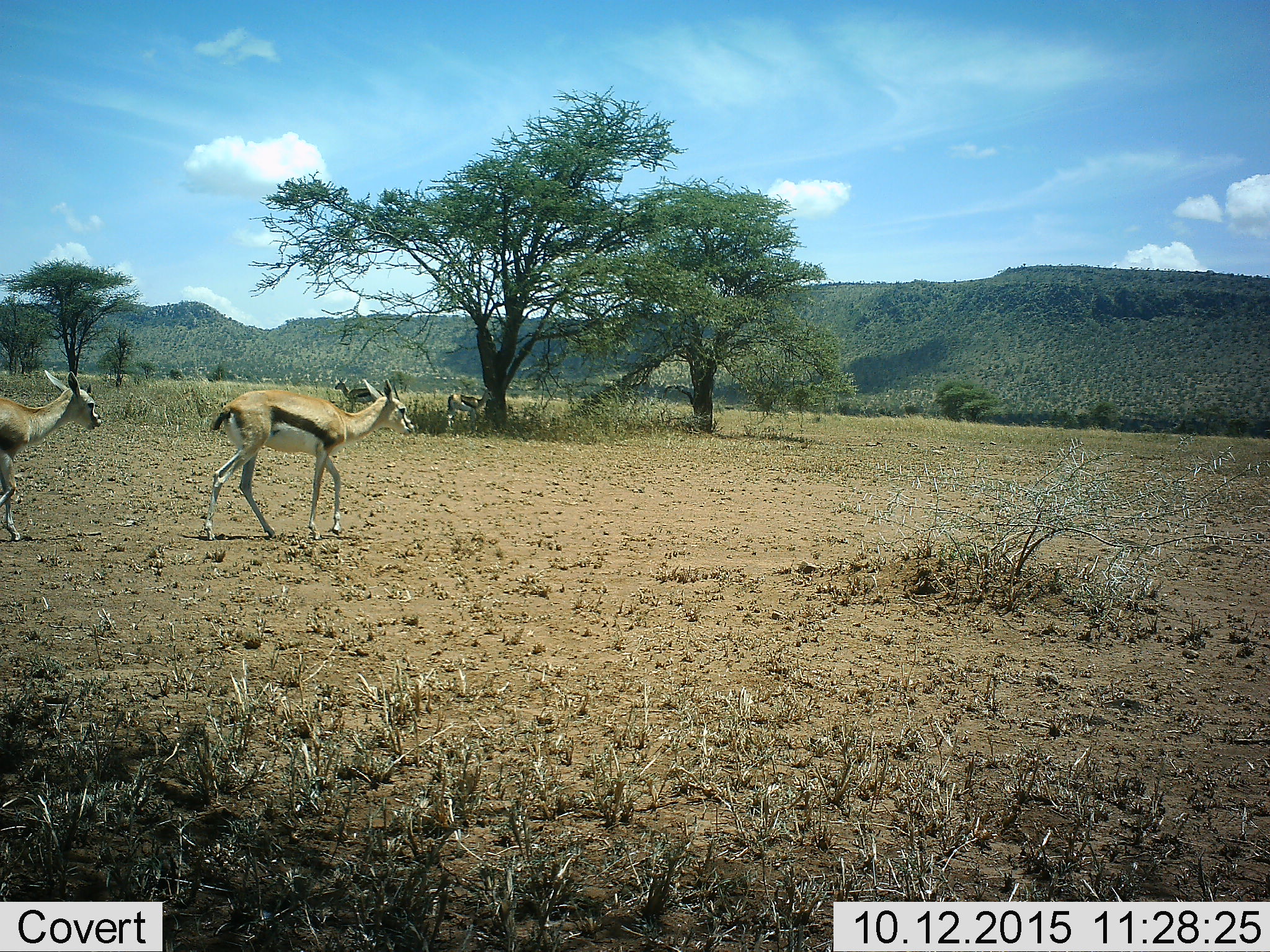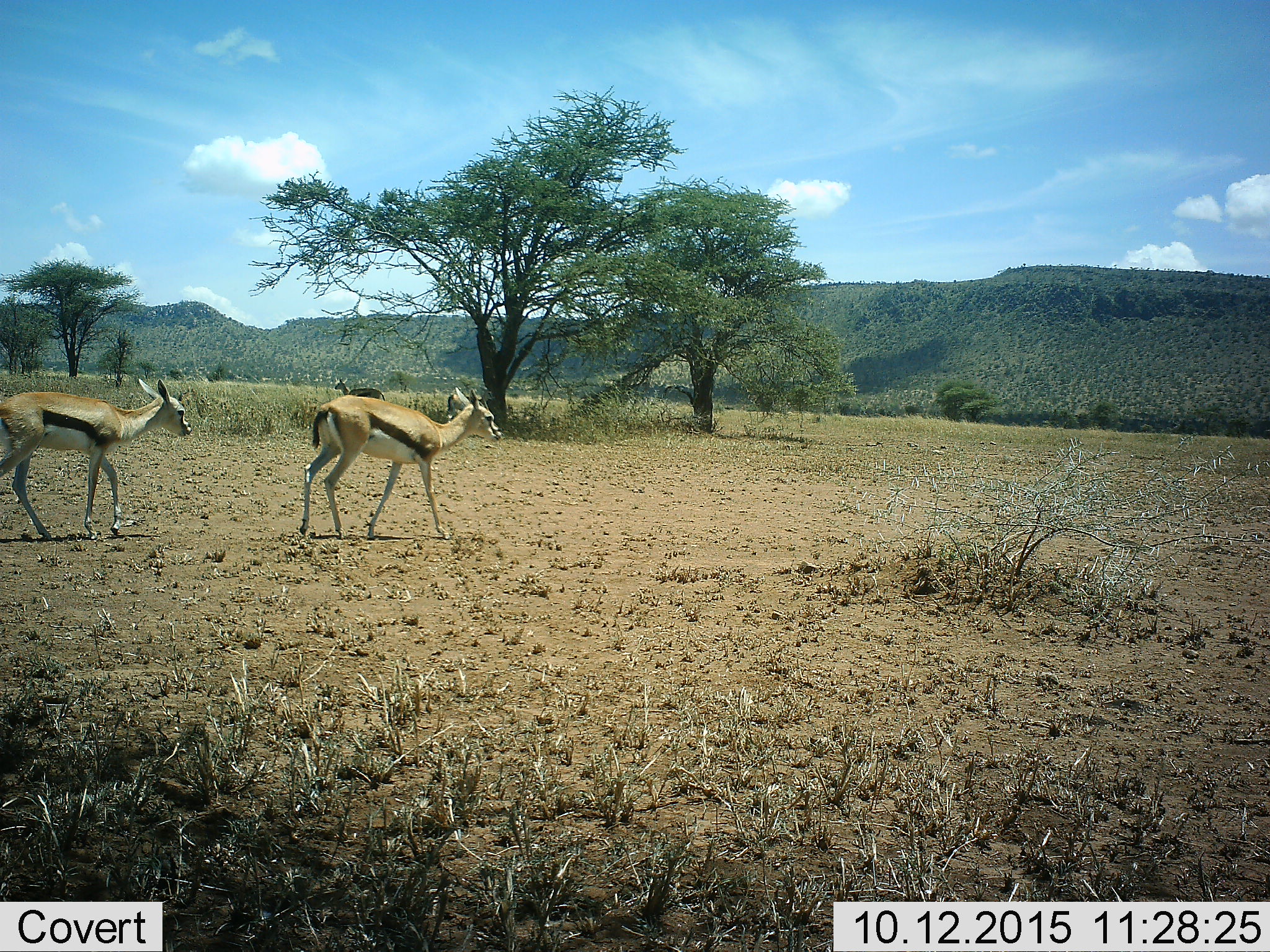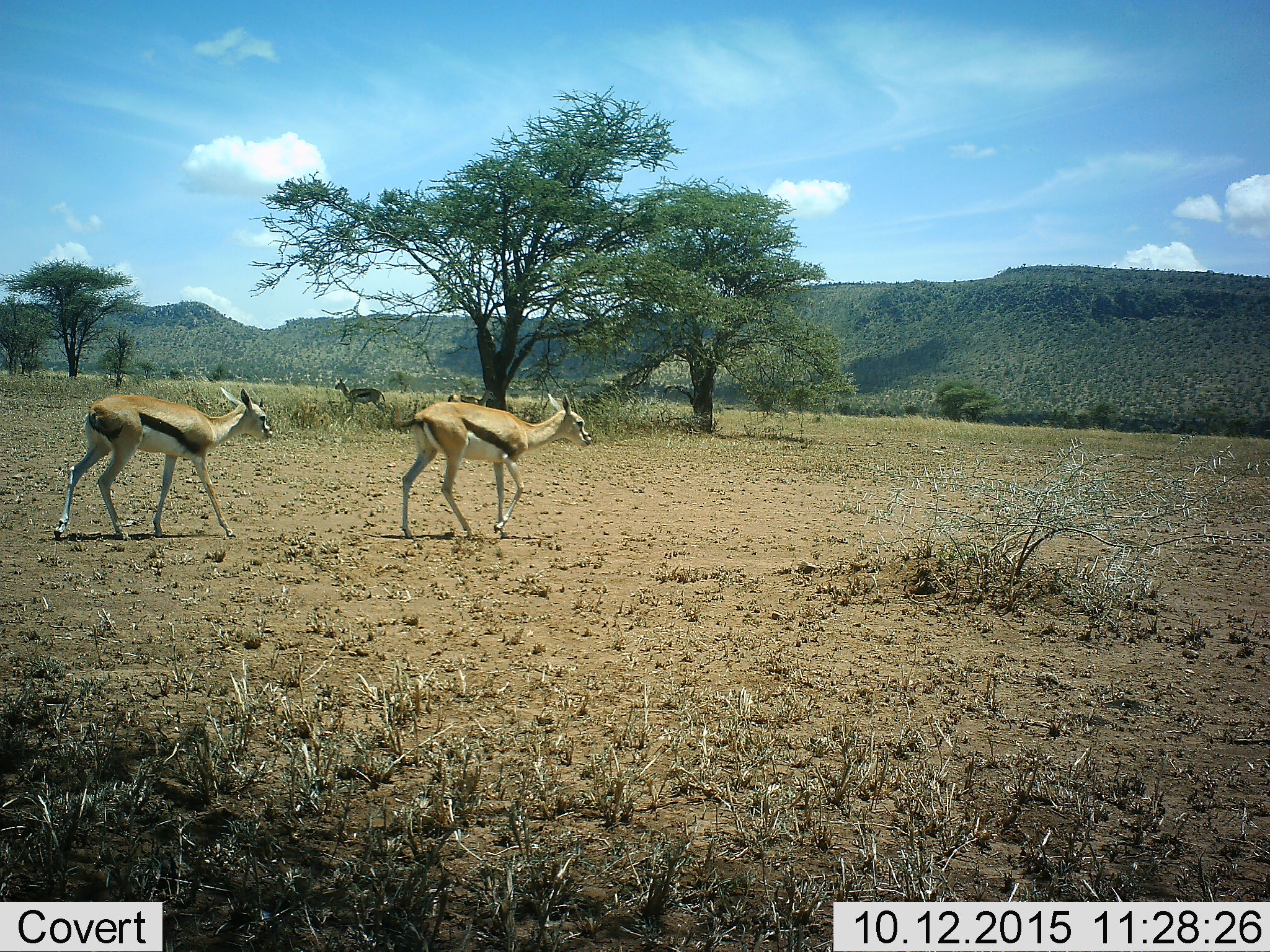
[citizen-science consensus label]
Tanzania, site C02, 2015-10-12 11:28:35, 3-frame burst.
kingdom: Animalia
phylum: Chordata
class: Mammalia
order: Artiodactyla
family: Bovidae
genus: Eudorcas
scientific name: Eudorcas thomsonii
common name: thomson's gazelle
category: gazellethomsons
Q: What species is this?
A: Gazellethomsons (thomson's gazelle) (Eudorcas thomsonii).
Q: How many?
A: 4.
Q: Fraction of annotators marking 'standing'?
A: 53%.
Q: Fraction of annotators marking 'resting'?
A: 5%.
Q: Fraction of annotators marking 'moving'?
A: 100%.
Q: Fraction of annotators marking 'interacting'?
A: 0%.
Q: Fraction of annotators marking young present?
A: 11%.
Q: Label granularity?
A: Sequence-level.